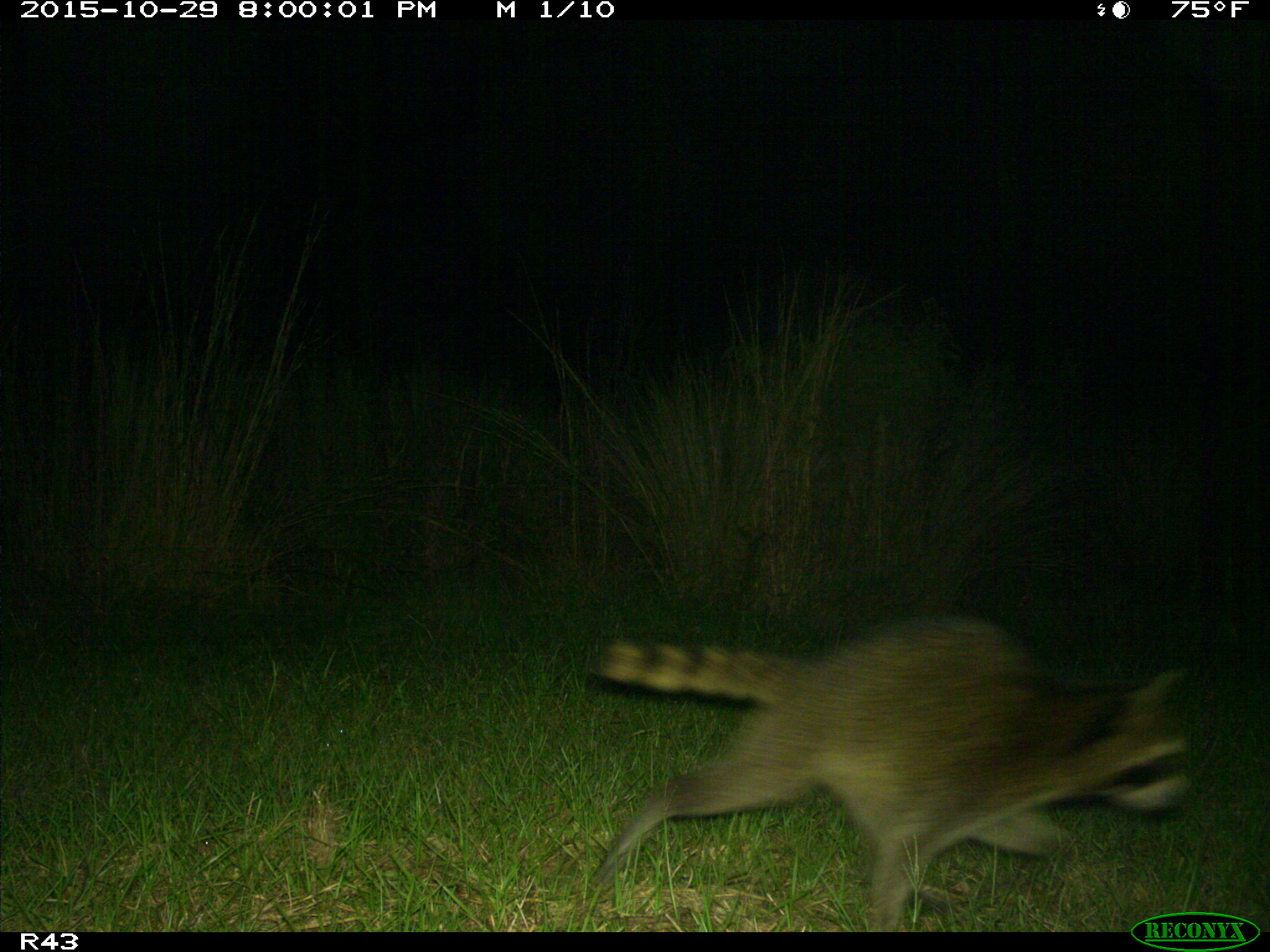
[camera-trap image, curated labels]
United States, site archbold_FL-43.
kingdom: Animalia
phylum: Chordata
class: Mammalia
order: Carnivora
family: Procyonidae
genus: Procyon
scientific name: Procyon lotor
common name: common raccoon